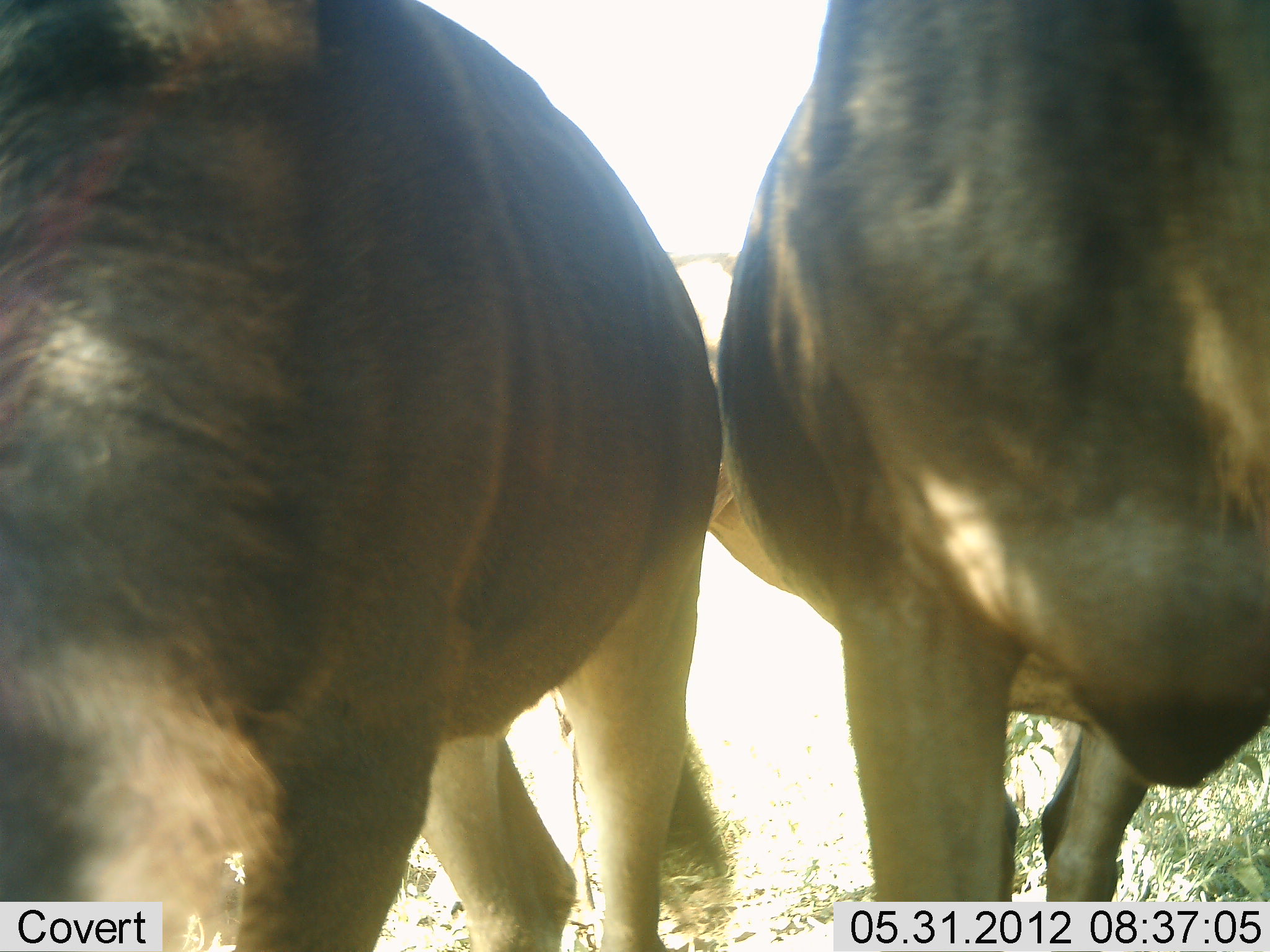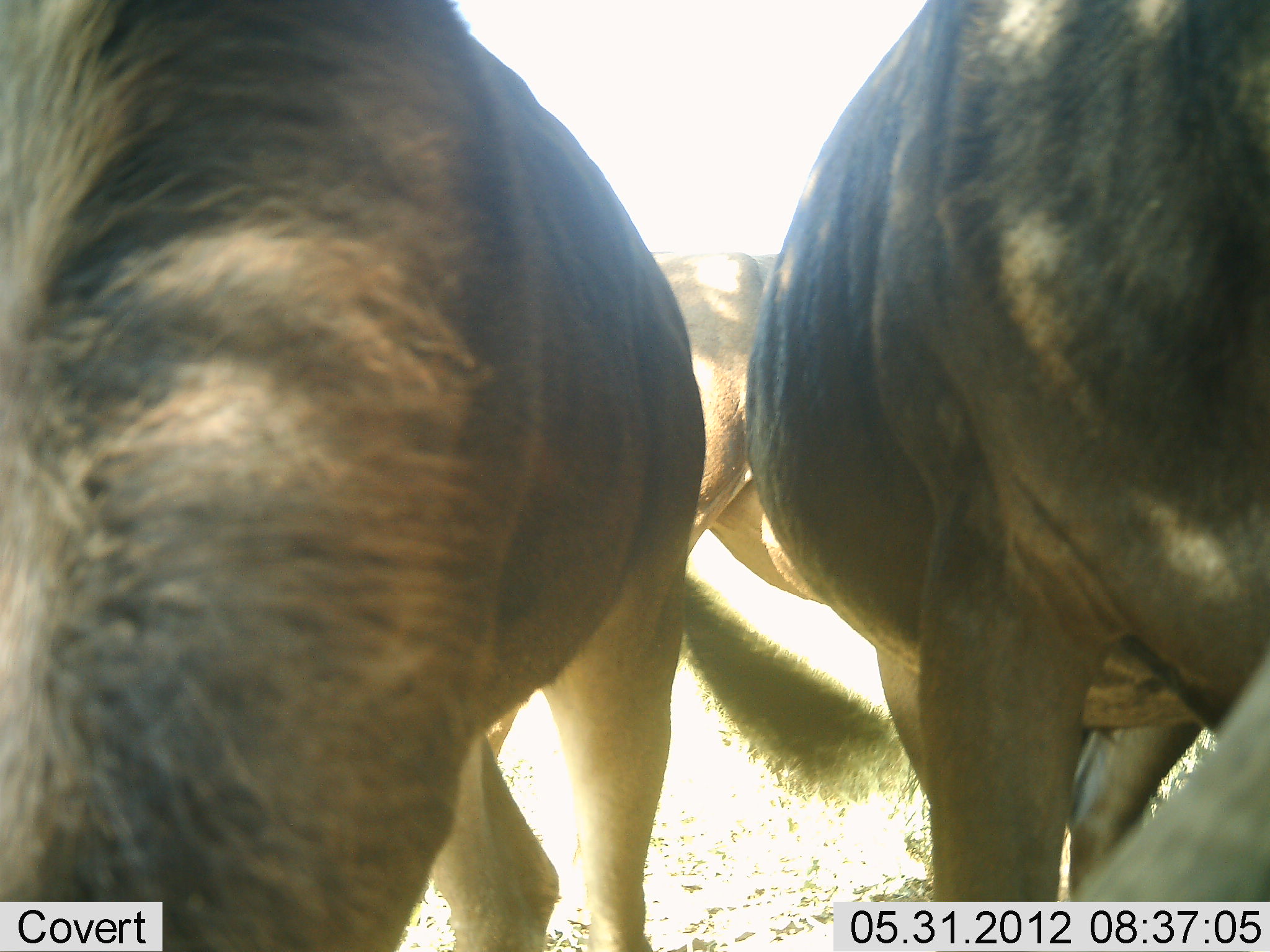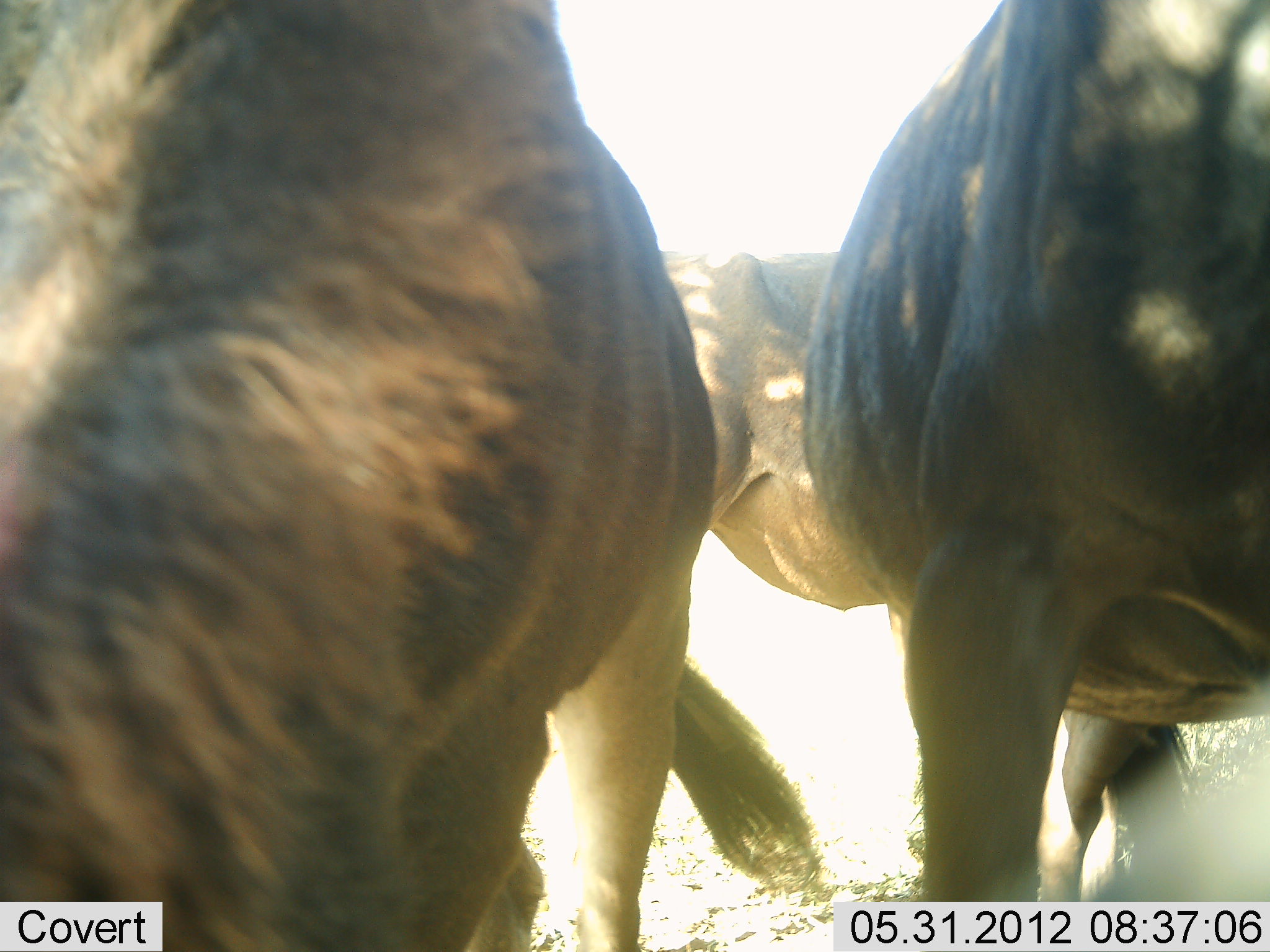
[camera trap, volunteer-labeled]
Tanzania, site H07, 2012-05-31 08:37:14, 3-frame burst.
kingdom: Animalia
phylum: Chordata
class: Mammalia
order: Artiodactyla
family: Bovidae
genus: Connochaetes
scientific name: Connochaetes taurinus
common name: blue wildebeest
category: wildebeest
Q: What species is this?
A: Wildebeest (blue wildebeest) (Connochaetes taurinus).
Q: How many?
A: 3.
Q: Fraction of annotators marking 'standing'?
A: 80%.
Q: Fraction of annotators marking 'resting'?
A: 0%.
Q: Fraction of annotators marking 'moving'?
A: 10%.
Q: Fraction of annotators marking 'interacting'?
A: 10%.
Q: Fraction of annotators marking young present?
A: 0%.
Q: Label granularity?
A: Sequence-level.